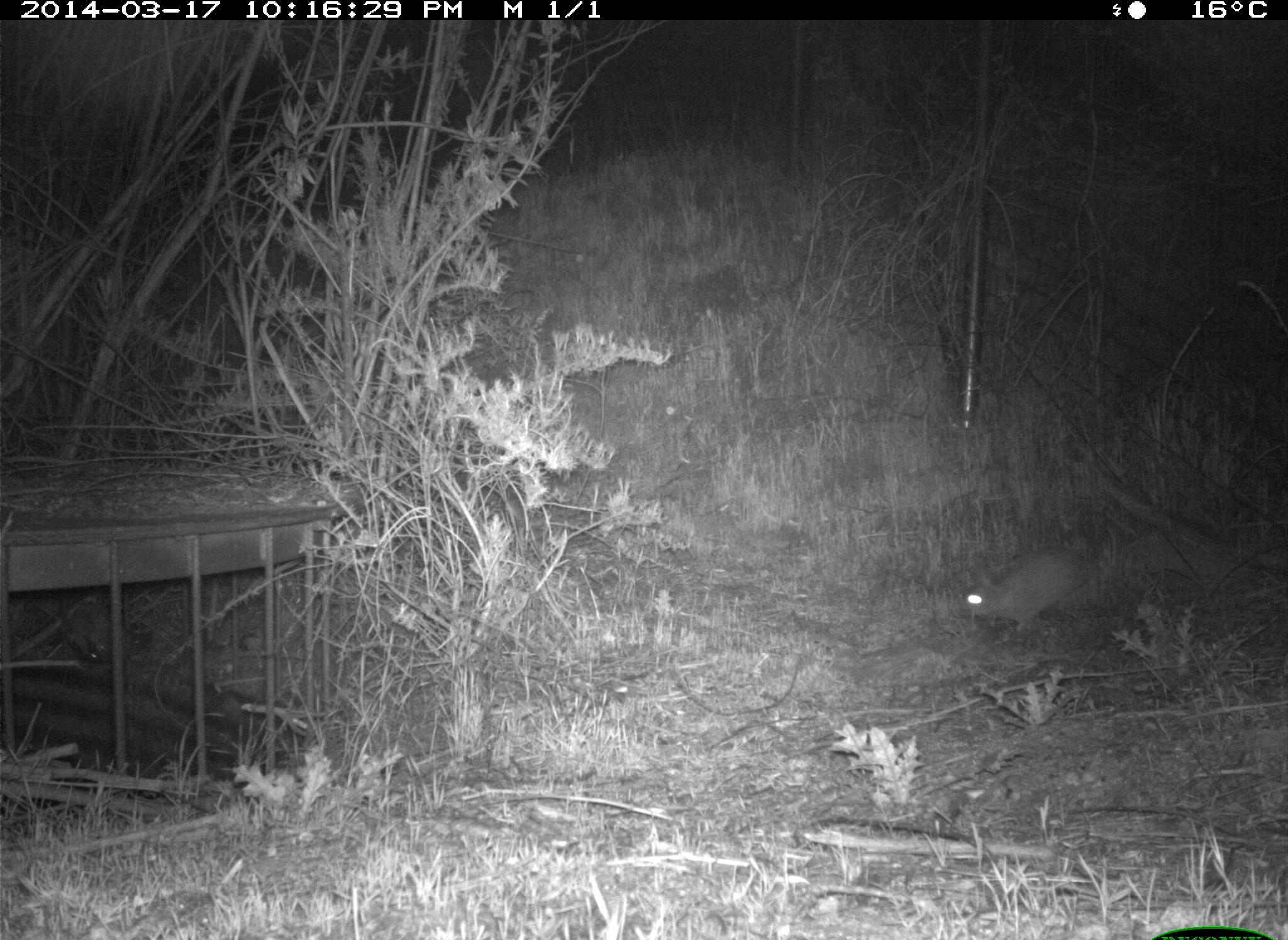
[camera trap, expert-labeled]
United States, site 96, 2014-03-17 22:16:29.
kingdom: Animalia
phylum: Chordata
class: Mammalia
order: Lagomorpha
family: Leporidae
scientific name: Leporidae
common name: rabbits and hares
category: rabbit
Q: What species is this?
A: Rabbit (rabbits and hares) (Leporidae).